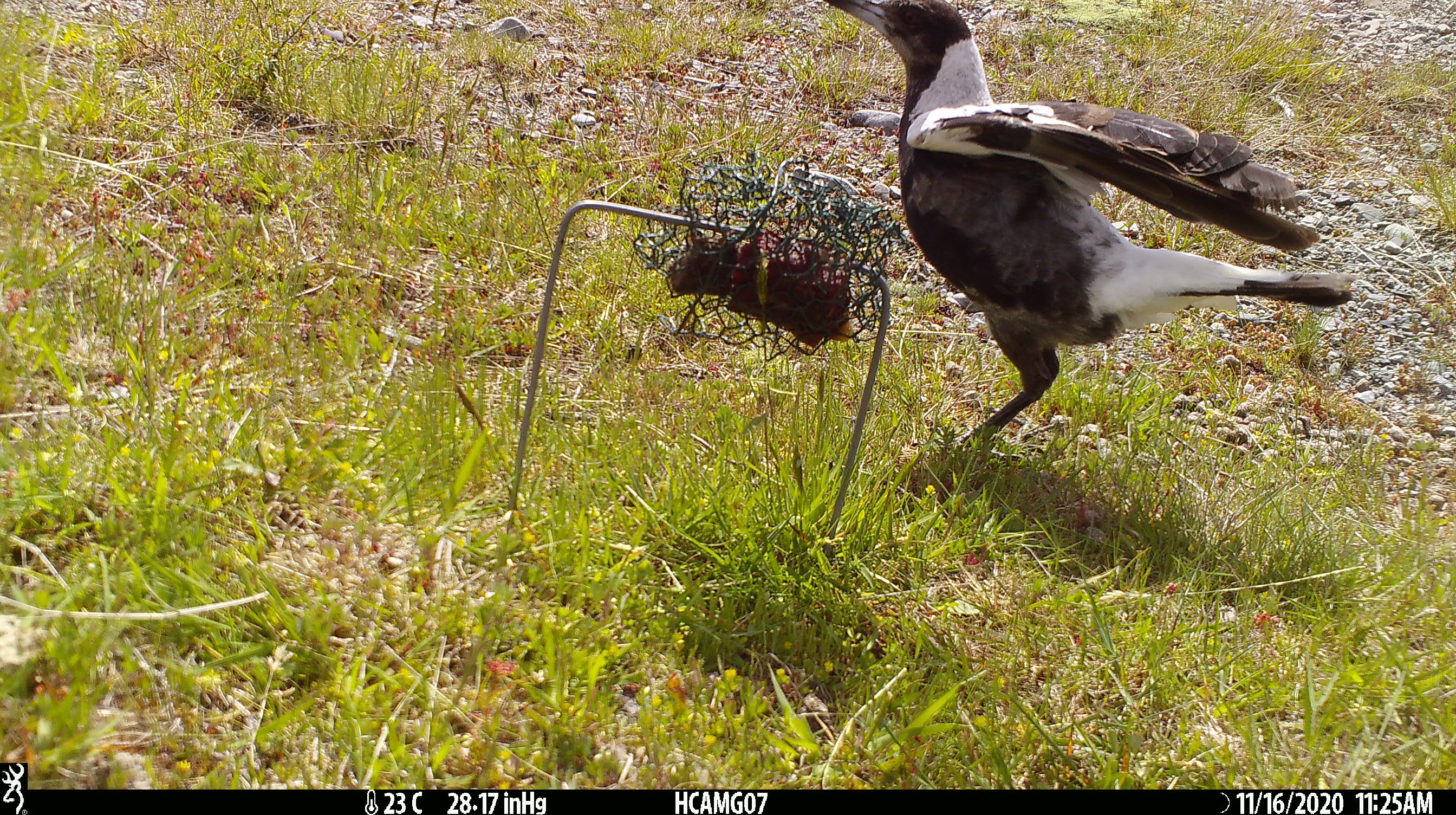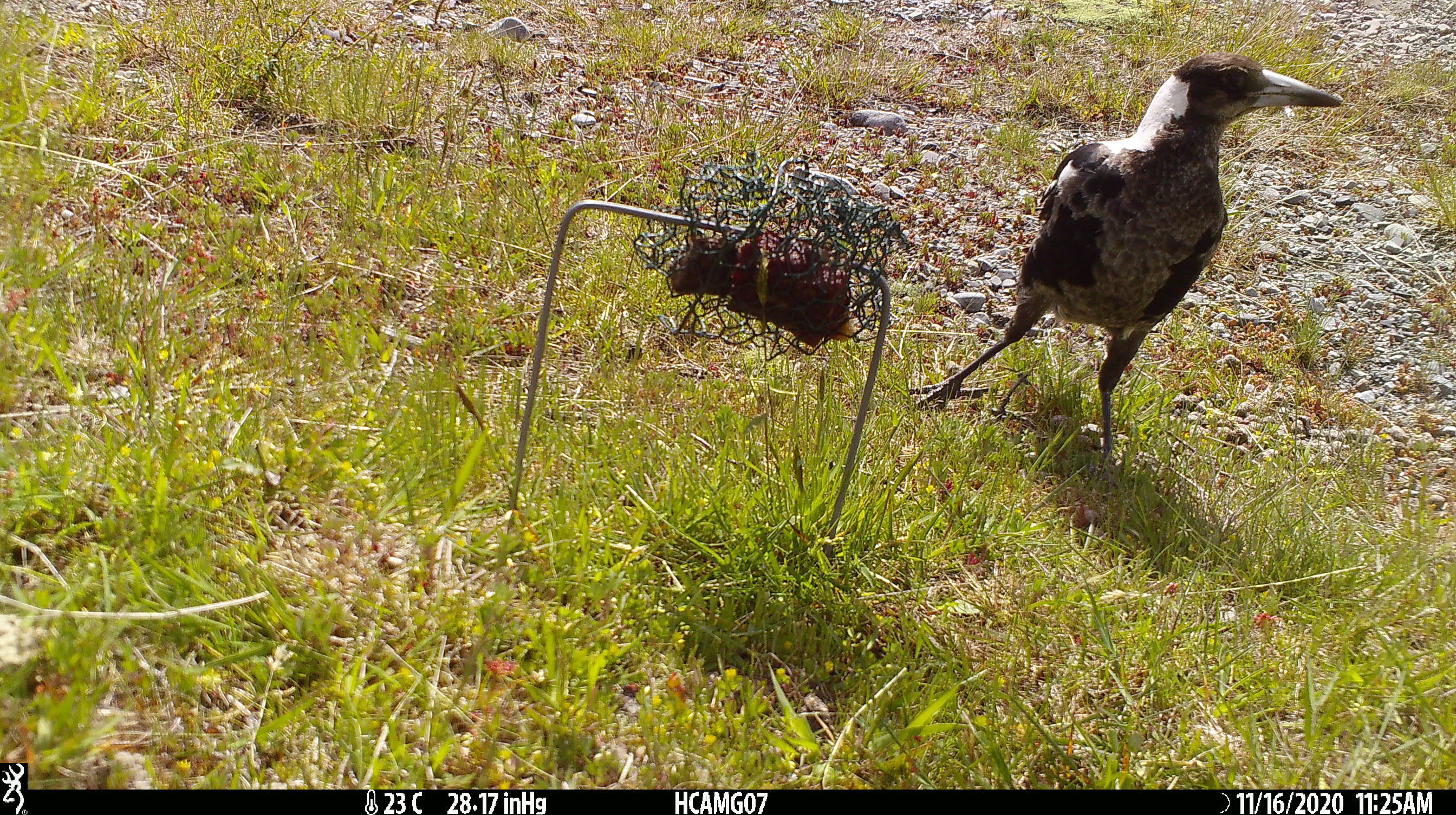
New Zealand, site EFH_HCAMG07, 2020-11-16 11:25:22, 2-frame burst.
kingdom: Animalia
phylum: Chordata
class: Aves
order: Passeriformes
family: Artamidae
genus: Gymnorhina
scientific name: Gymnorhina tibicen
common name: australian magpie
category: magpie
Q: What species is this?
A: Magpie (australian magpie) (Gymnorhina tibicen).